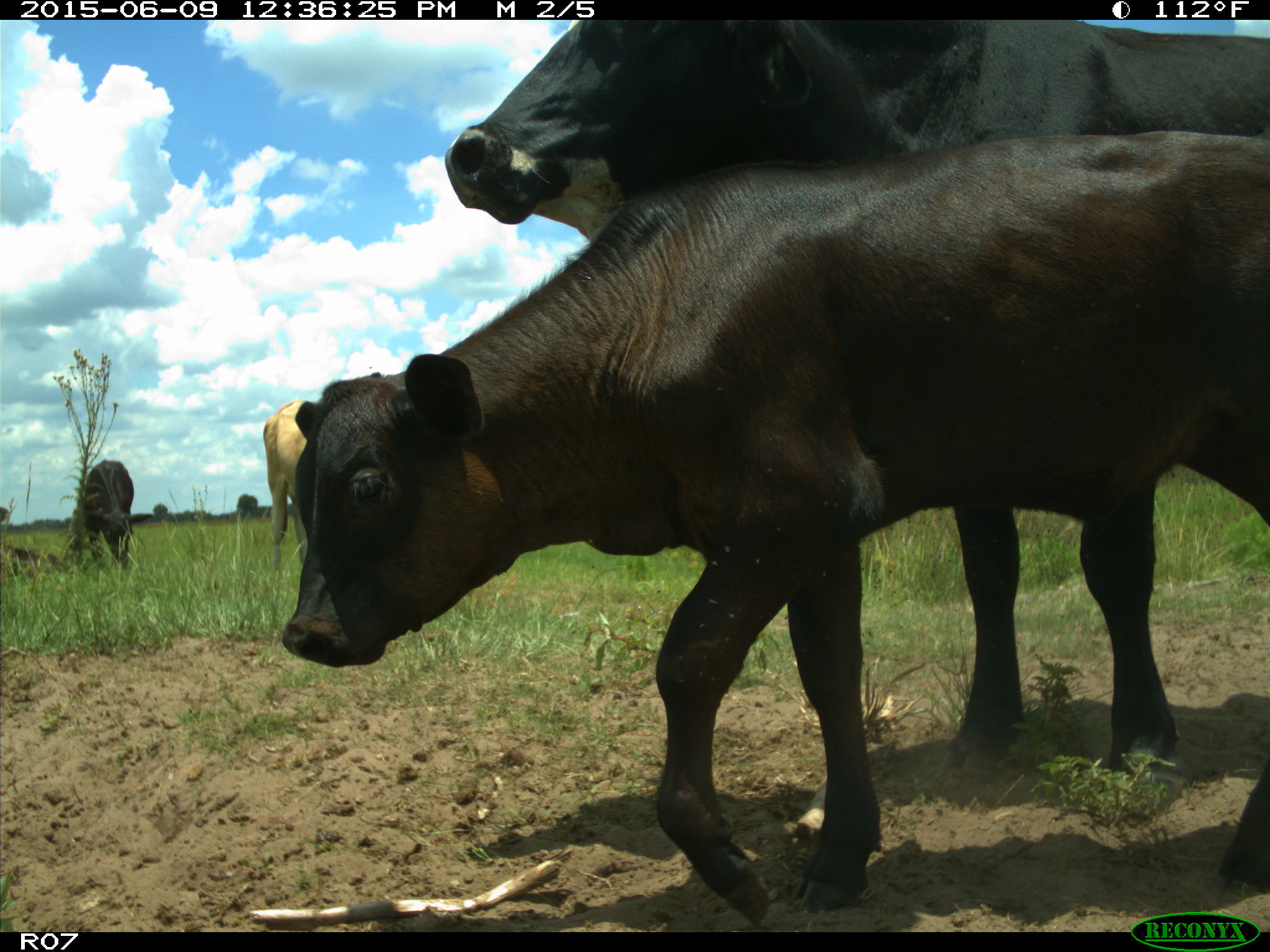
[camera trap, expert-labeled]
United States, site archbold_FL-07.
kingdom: Animalia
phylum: Chordata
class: Mammalia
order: Artiodactyla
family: Bovidae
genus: Bos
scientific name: Bos taurus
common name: domestic cow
Bos taurus (domestic cow).